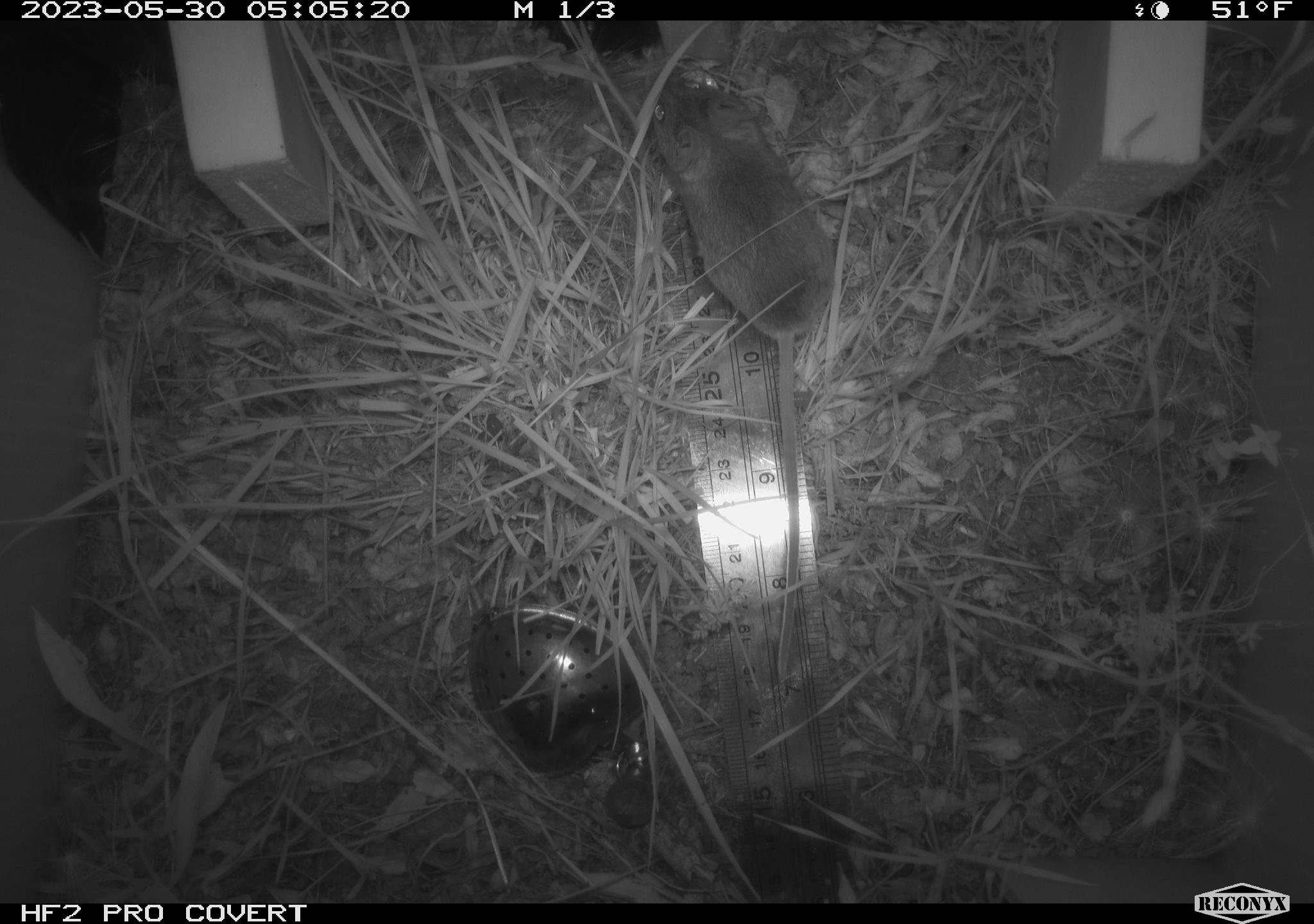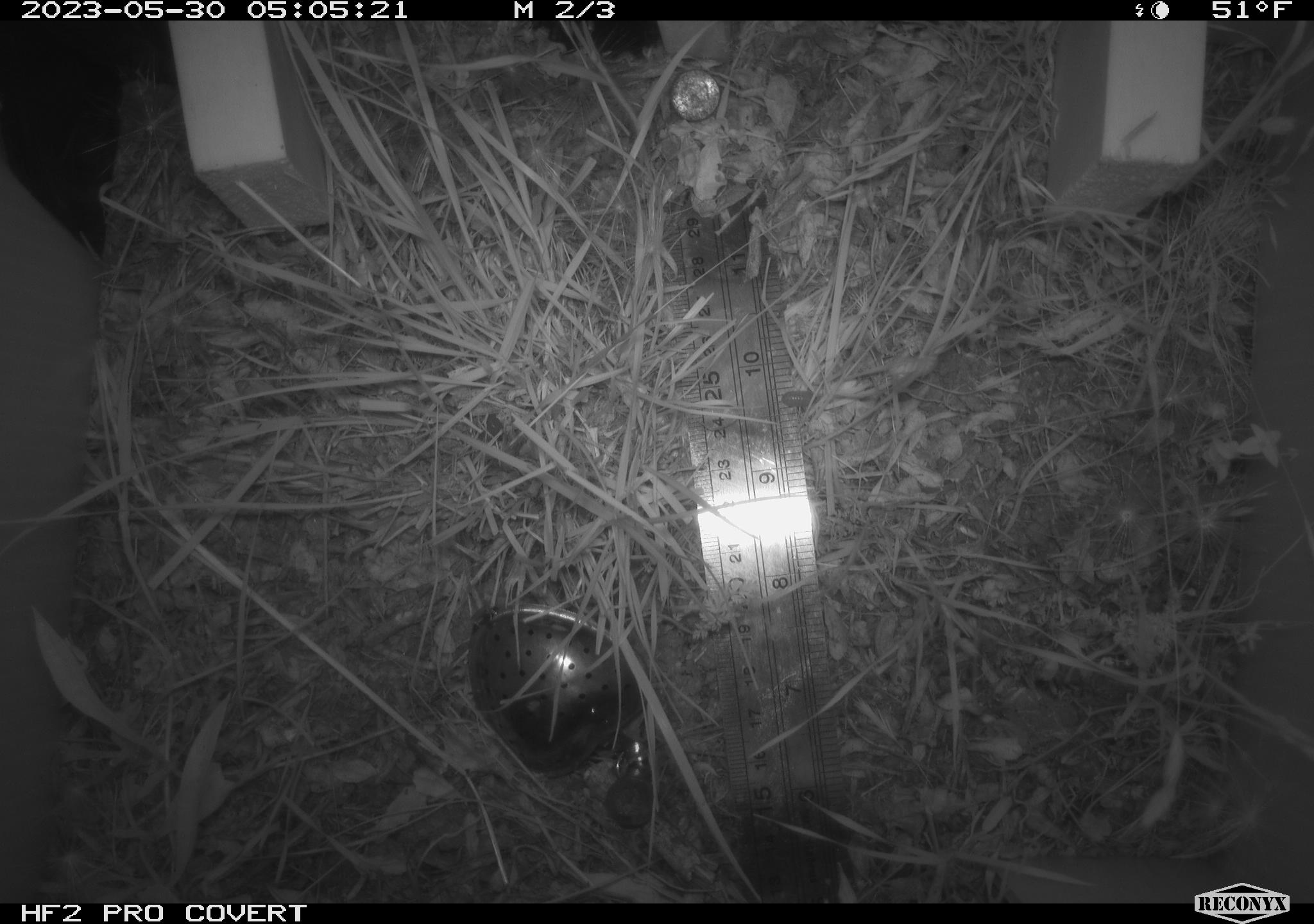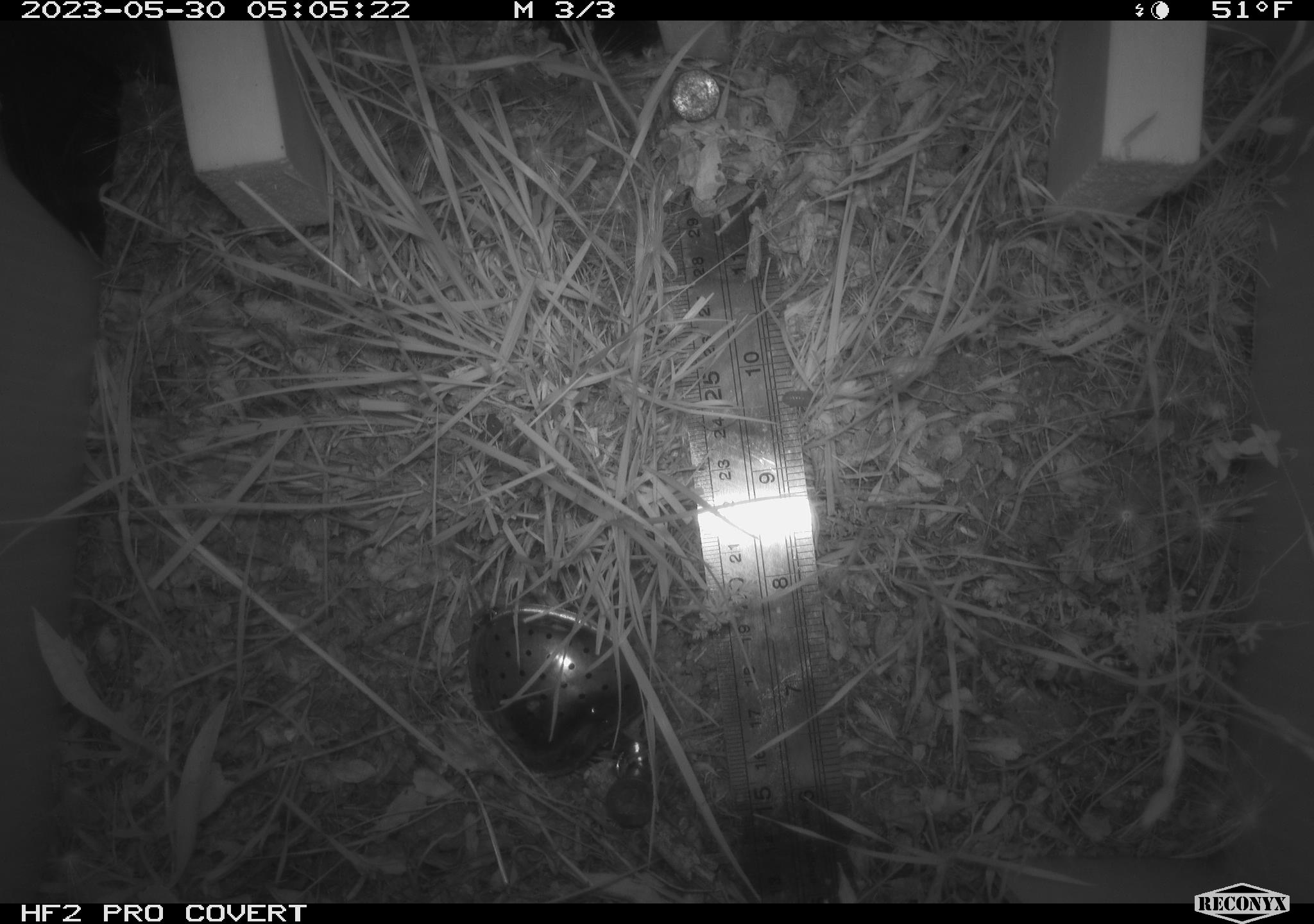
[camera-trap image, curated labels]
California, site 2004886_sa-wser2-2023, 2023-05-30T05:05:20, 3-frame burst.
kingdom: Animalia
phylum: Chordata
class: Mammalia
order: Rodentia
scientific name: Rodentia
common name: mouse species